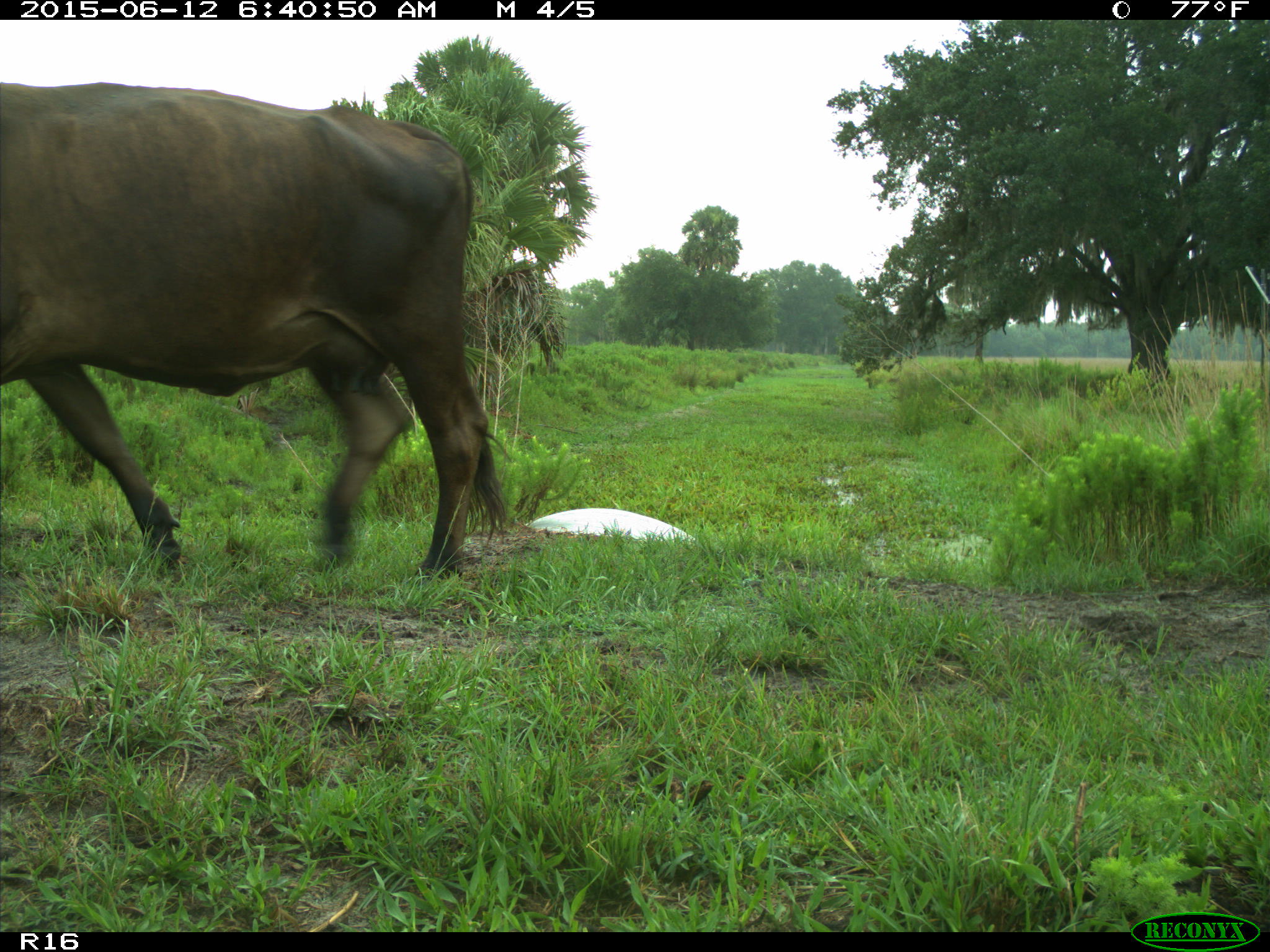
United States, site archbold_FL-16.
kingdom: Animalia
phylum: Chordata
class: Mammalia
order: Artiodactyla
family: Bovidae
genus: Bos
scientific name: Bos taurus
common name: domestic cow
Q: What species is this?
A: Bos taurus (domestic cow).